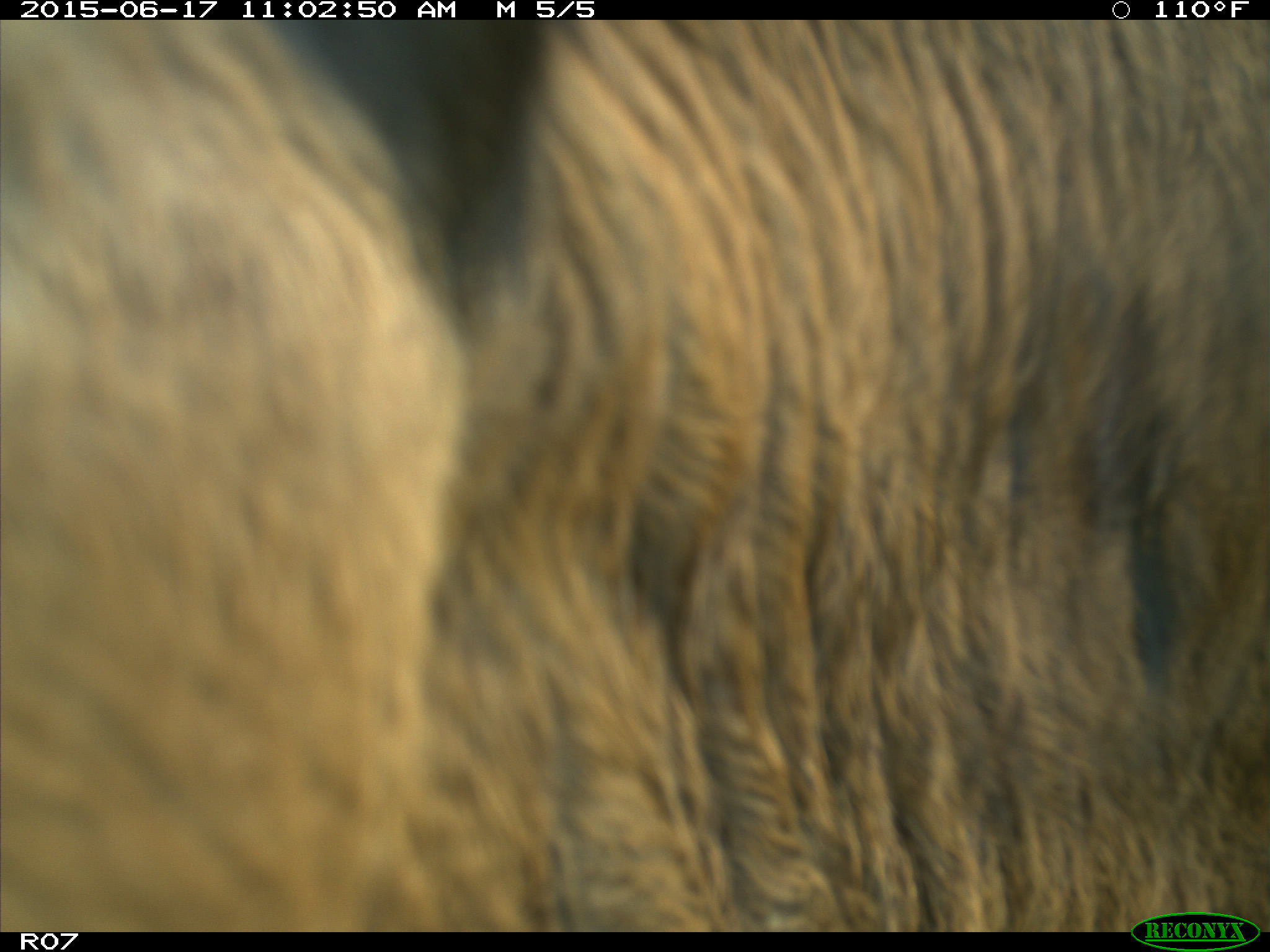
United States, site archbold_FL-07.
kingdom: Animalia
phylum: Chordata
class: Mammalia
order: Artiodactyla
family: Bovidae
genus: Bos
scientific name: Bos taurus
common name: domestic cow